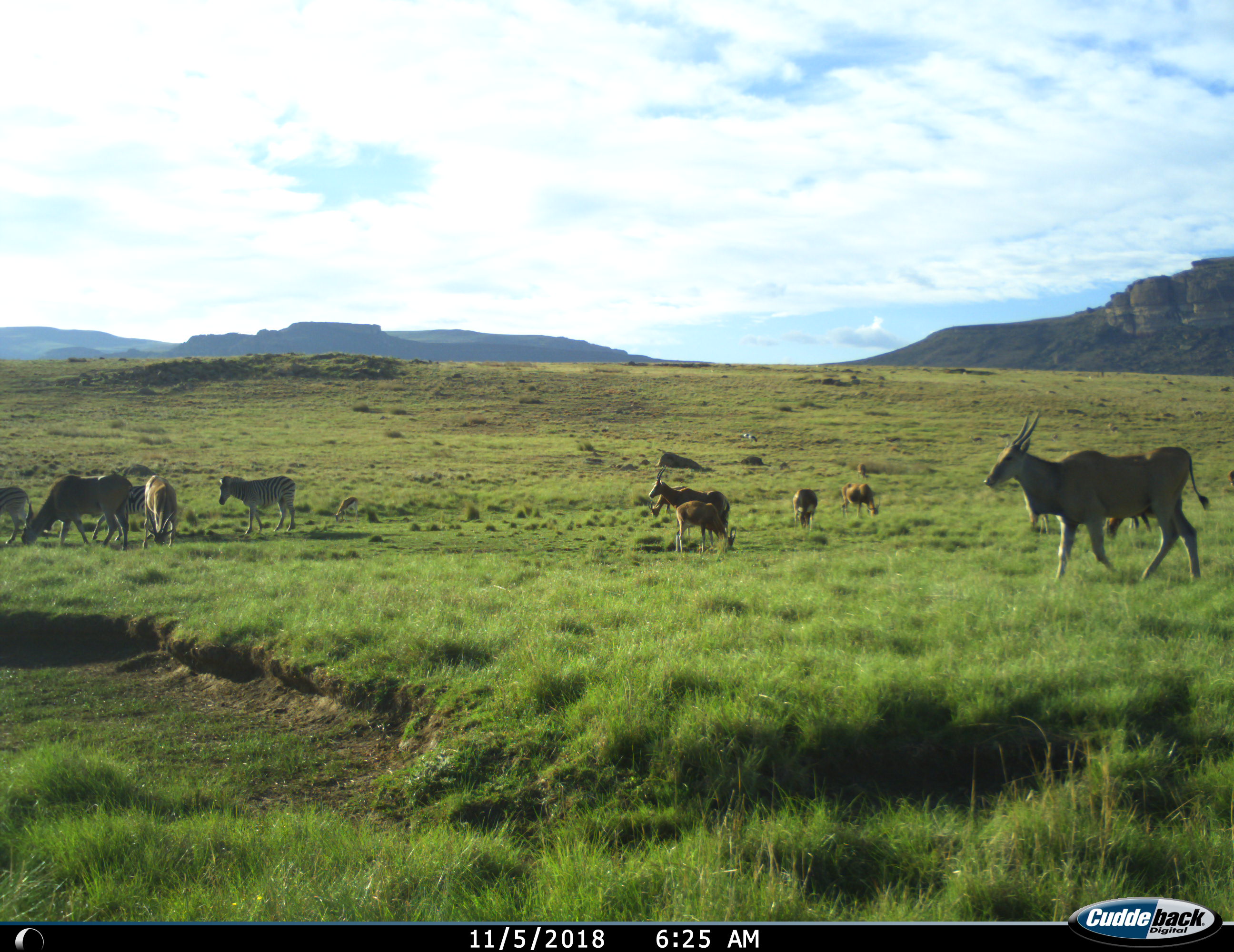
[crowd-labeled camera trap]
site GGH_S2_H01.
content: unidentified animal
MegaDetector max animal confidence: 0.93